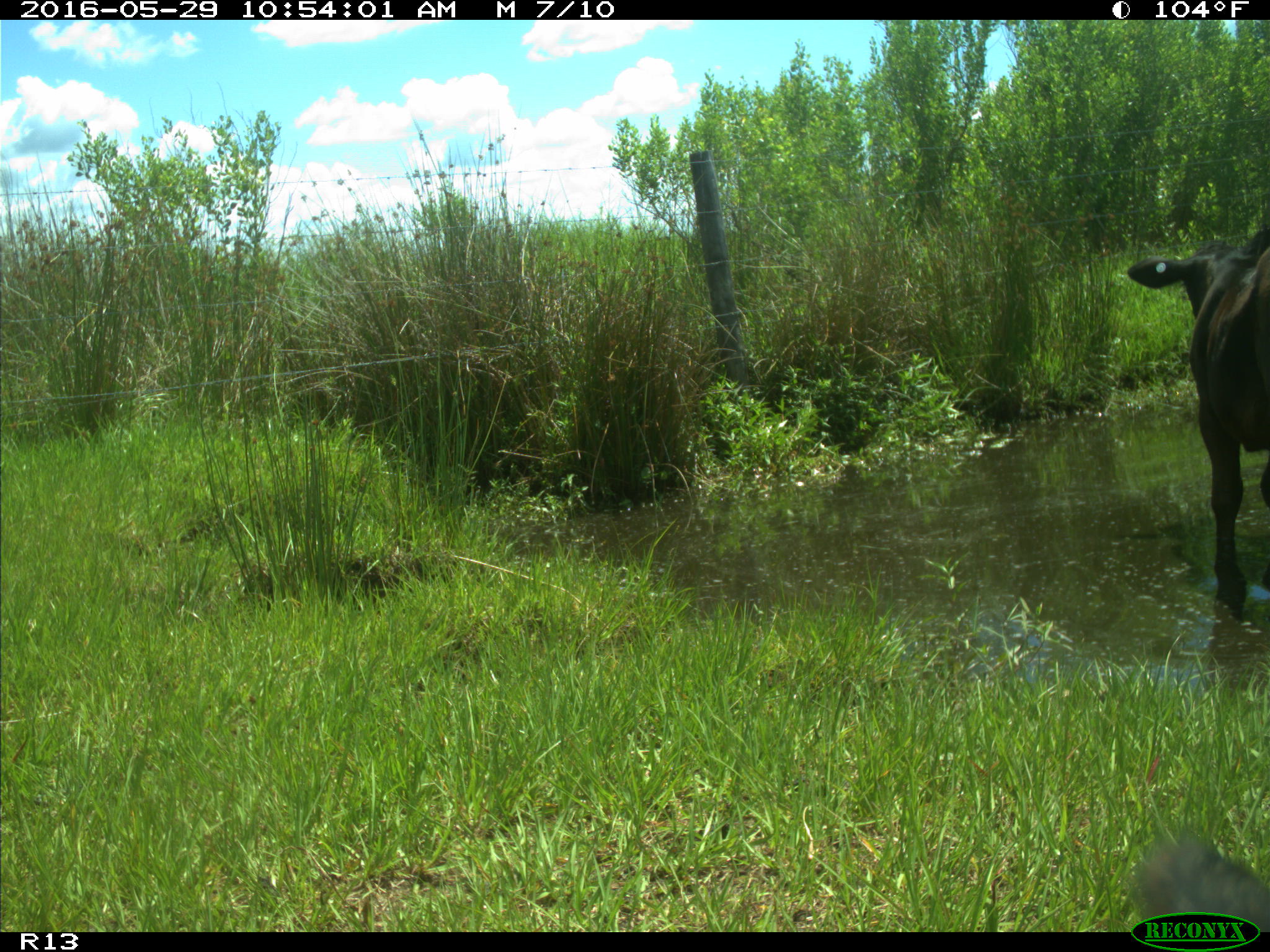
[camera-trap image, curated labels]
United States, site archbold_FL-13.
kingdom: Animalia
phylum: Chordata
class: Mammalia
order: Artiodactyla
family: Bovidae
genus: Bos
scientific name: Bos taurus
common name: domestic cow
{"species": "Bos taurus (domestic cow)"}